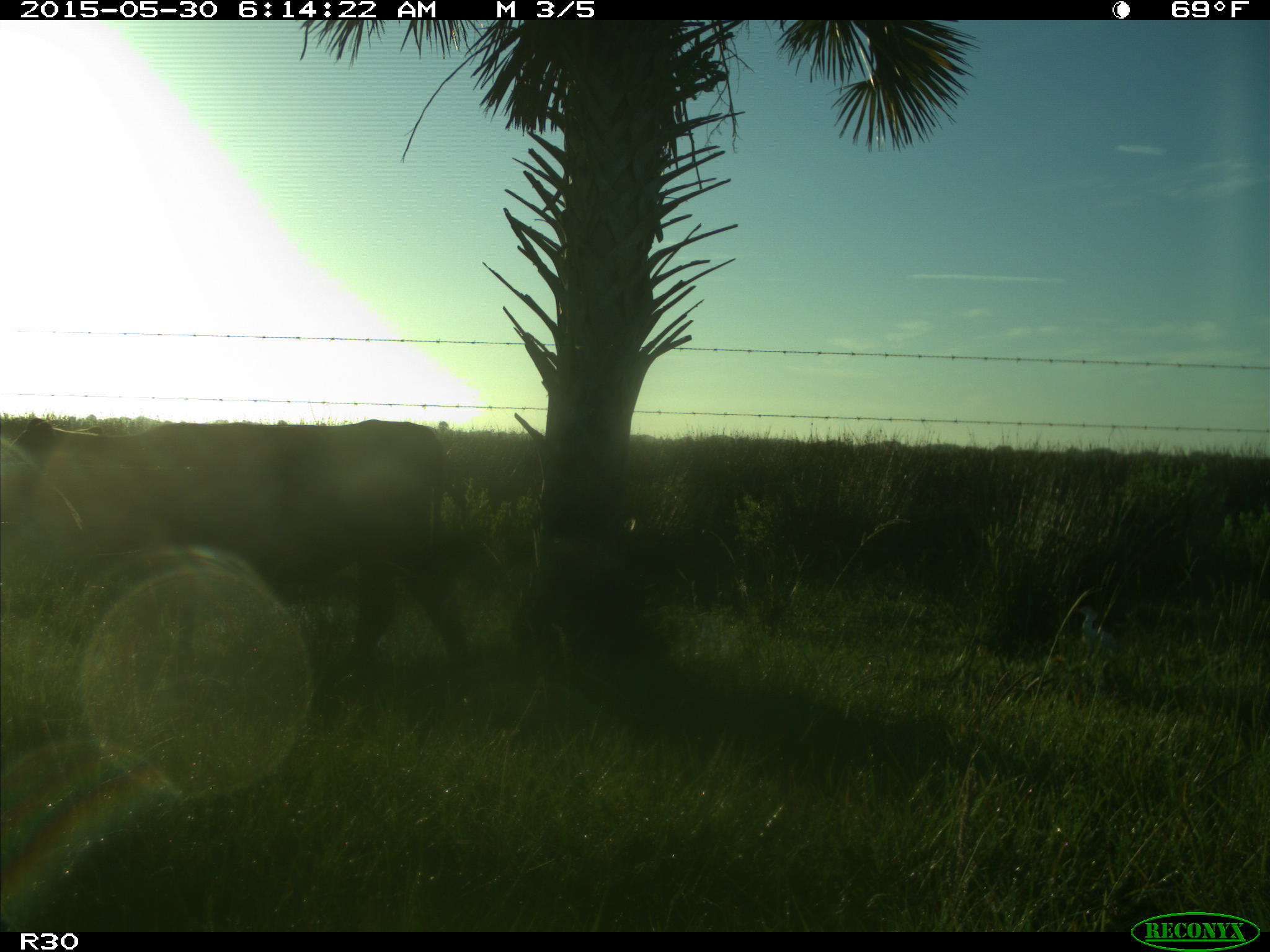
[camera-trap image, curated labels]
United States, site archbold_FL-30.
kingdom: Animalia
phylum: Chordata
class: Mammalia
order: Artiodactyla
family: Bovidae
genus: Bos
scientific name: Bos taurus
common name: domestic cow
Bos taurus (domestic cow).